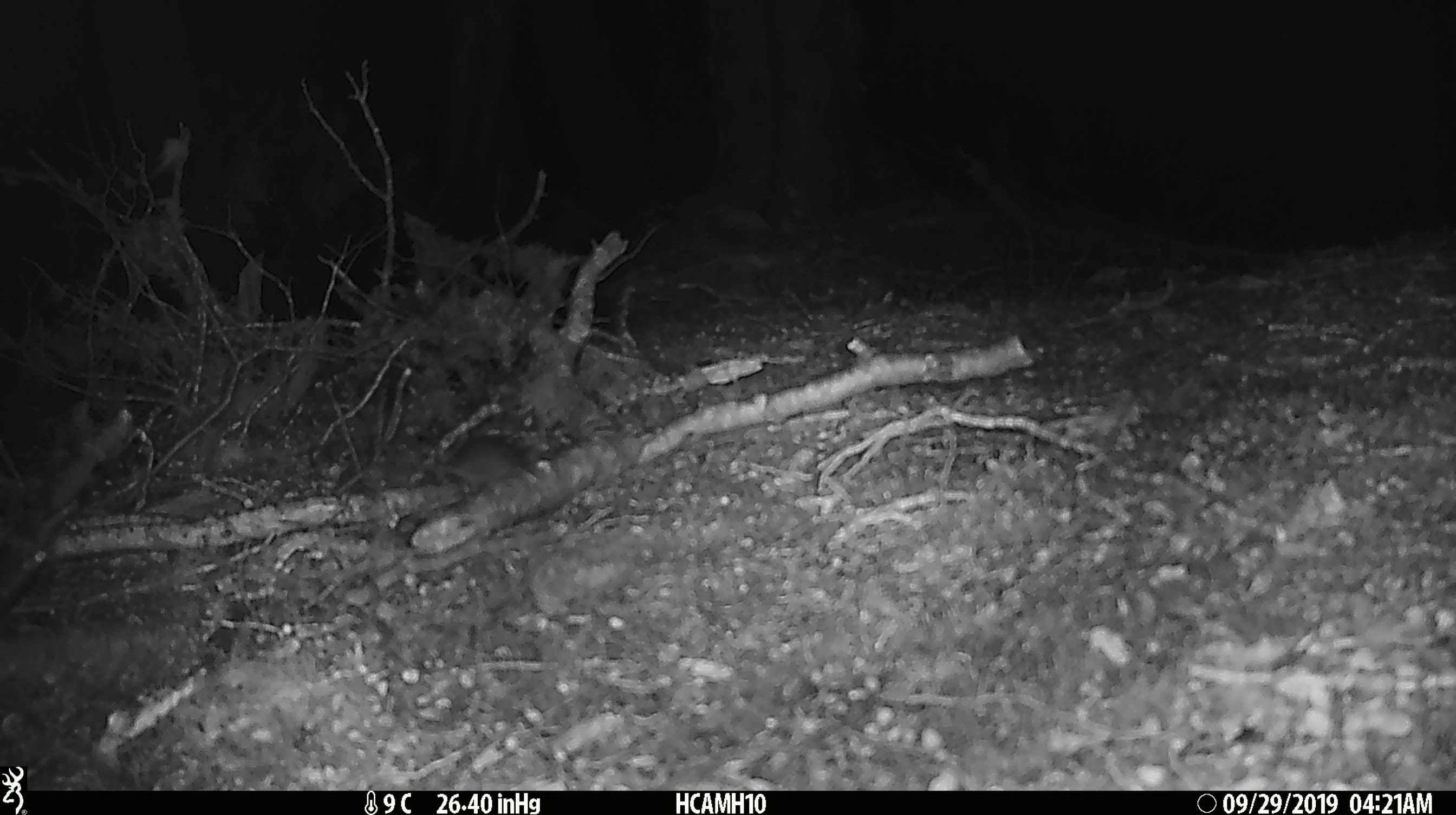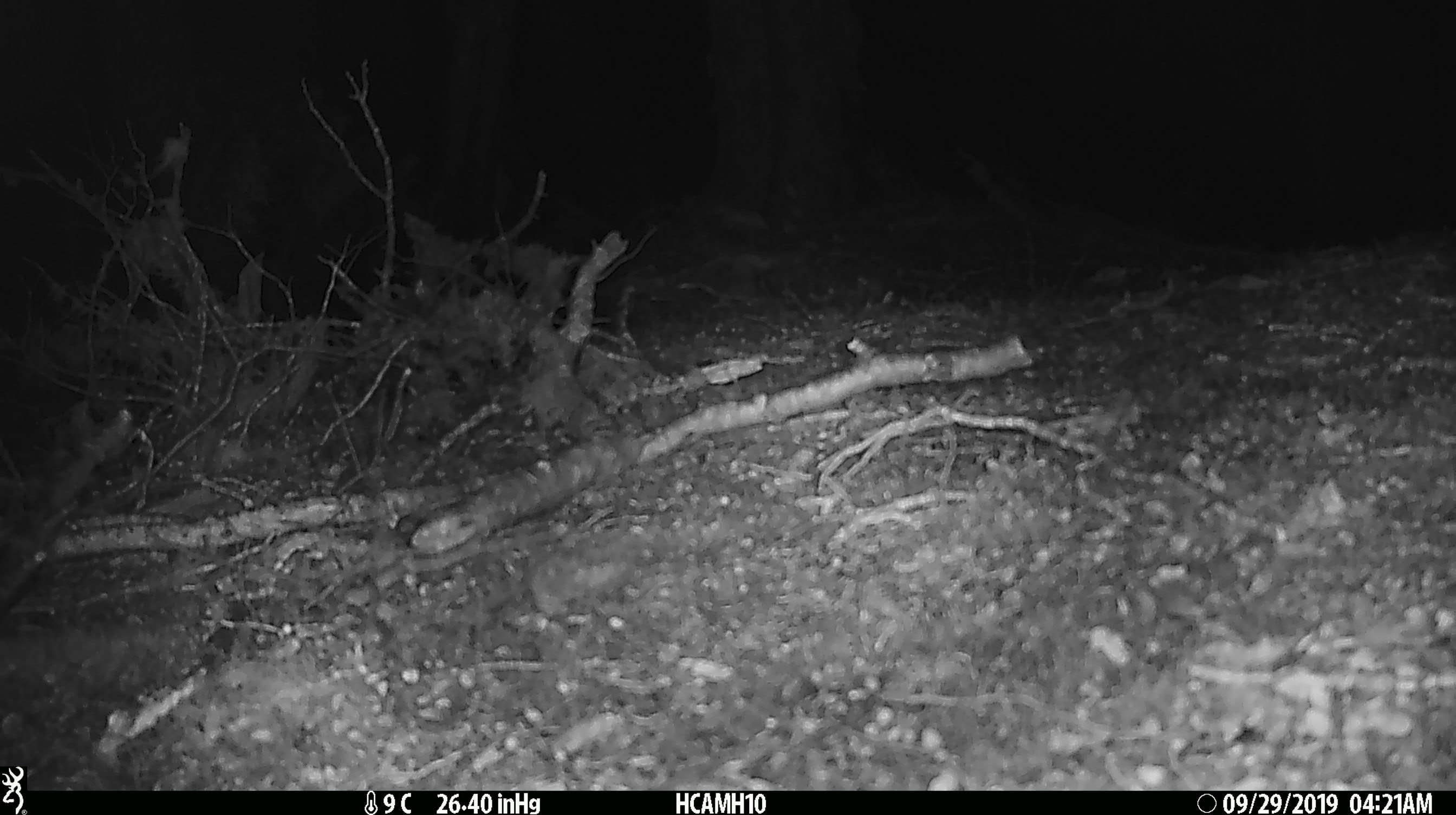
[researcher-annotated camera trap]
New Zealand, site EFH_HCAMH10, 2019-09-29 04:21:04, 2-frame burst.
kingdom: Animalia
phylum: Chordata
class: Mammalia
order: Rodentia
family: Muridae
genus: Mus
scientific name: Mus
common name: mouse